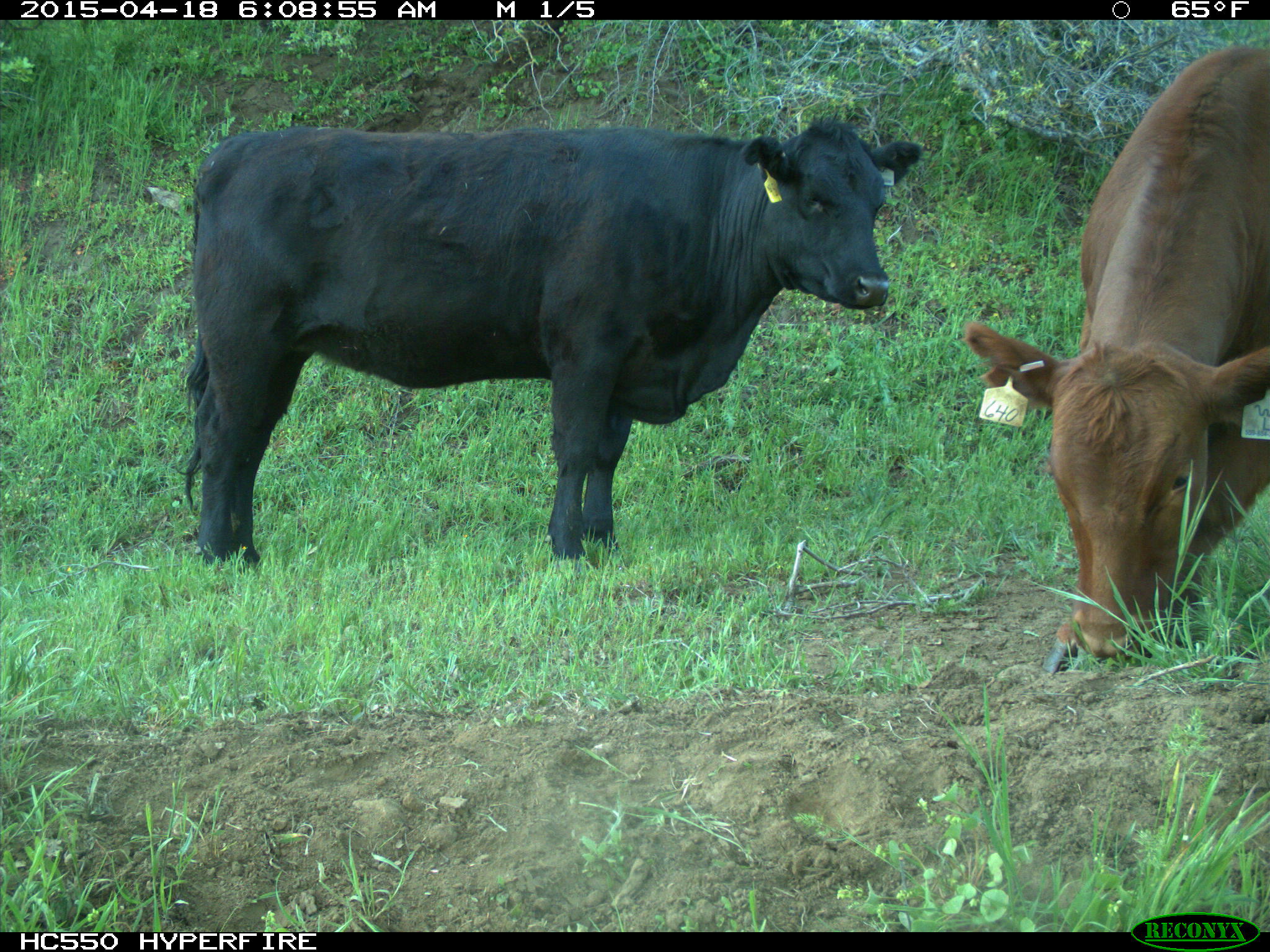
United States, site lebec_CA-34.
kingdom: Animalia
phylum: Chordata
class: Mammalia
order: Artiodactyla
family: Bovidae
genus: Bos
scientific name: Bos taurus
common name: domestic cow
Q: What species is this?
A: Bos taurus (domestic cow).